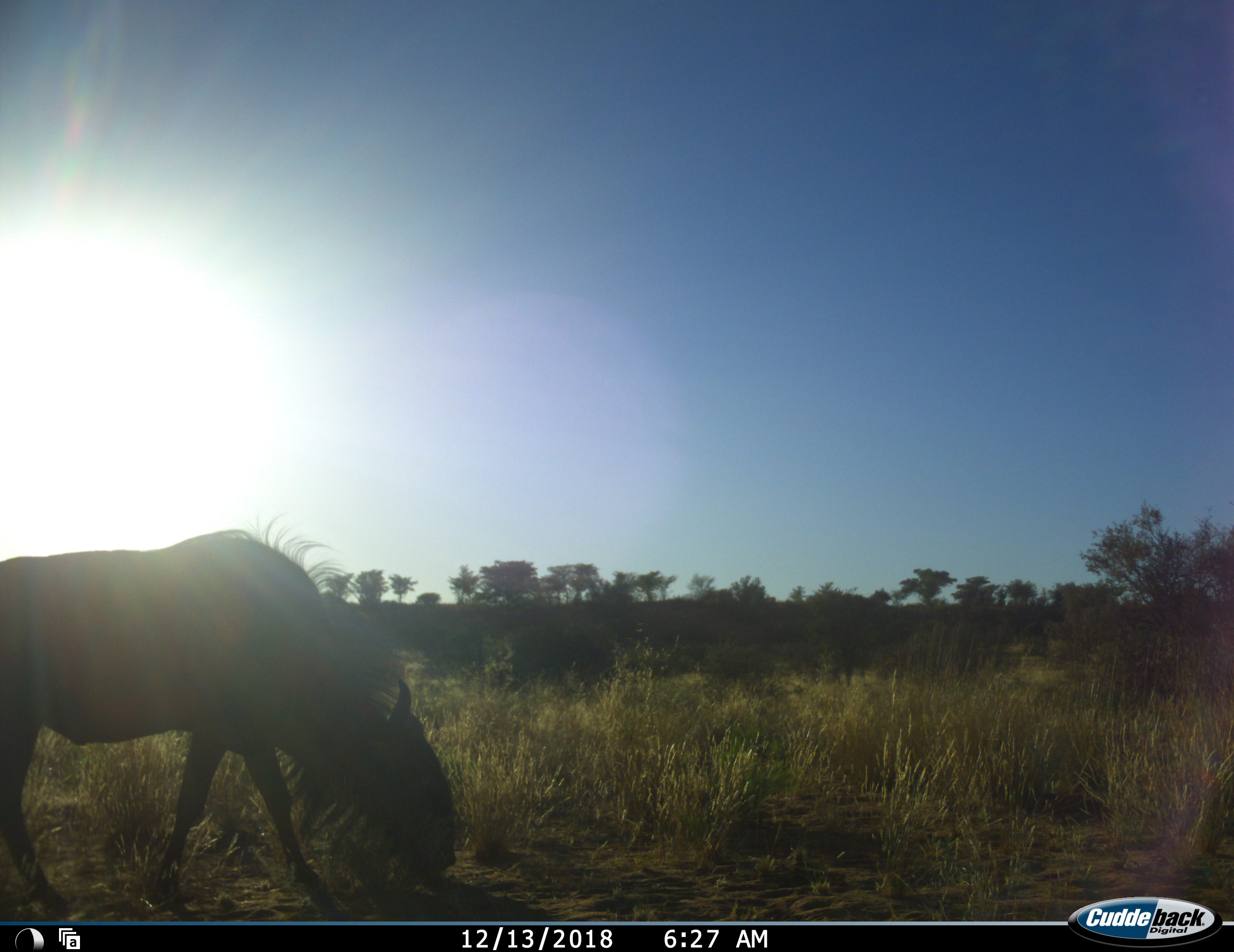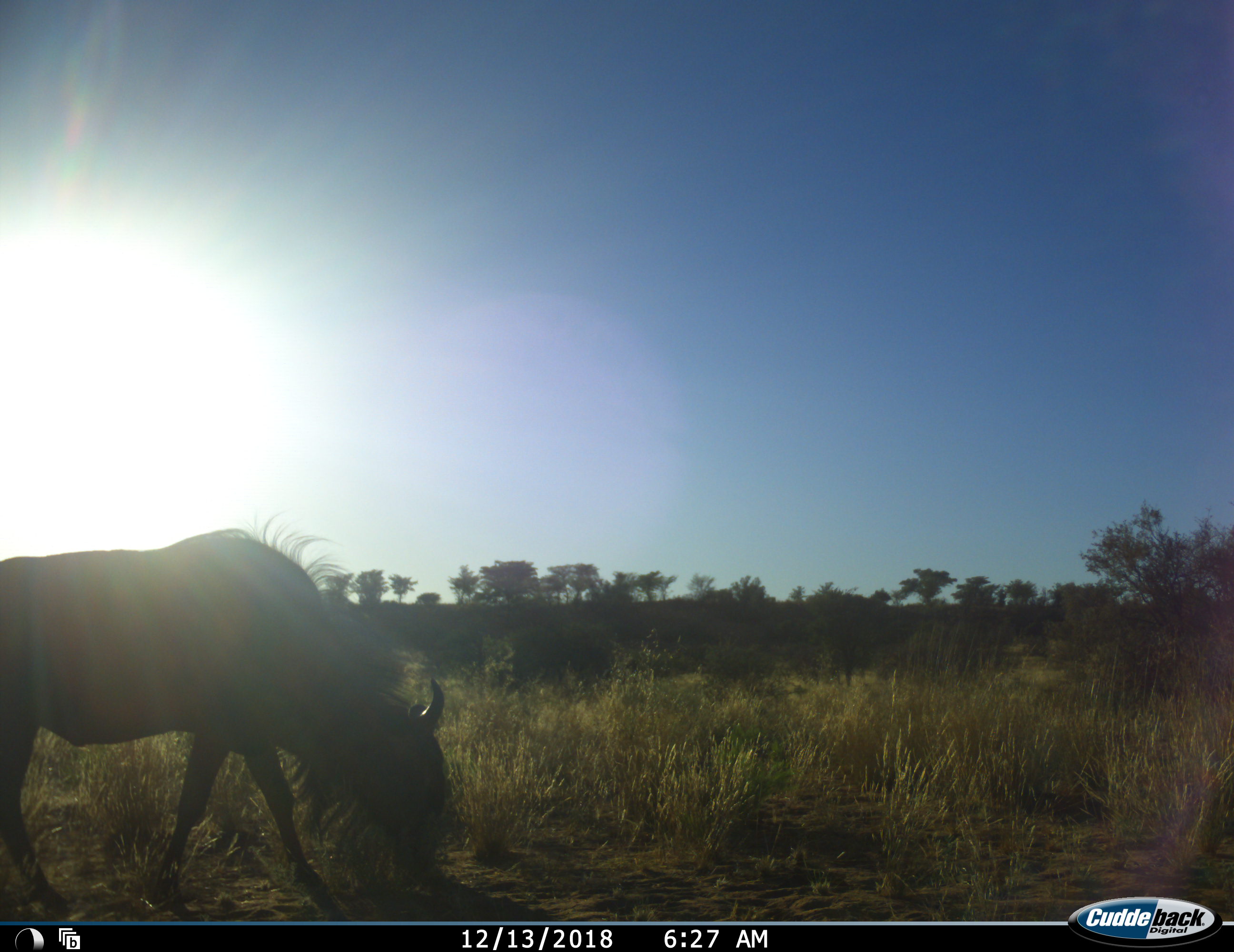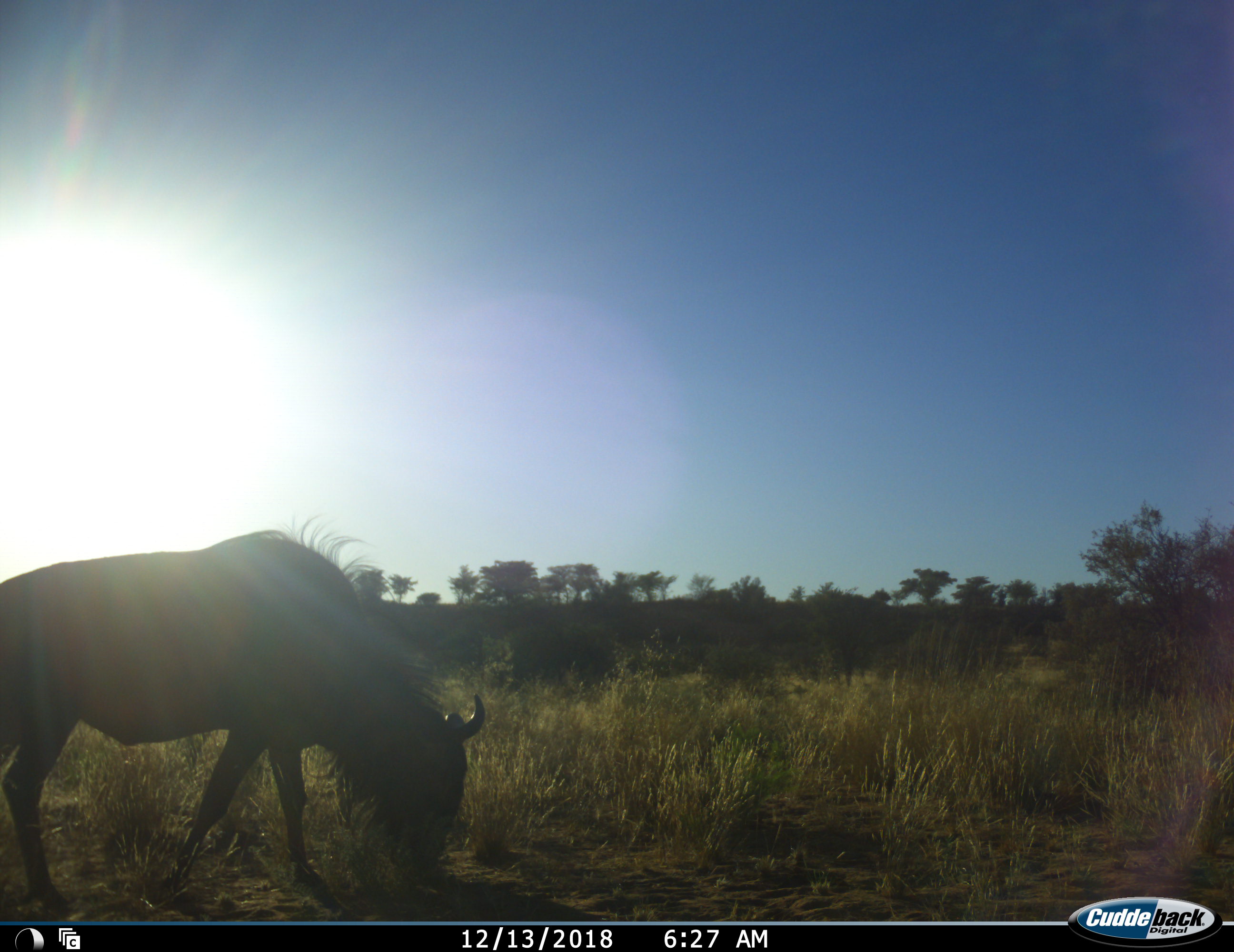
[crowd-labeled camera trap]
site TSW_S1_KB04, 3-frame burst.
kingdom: Animalia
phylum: Chordata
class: Mammalia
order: Artiodactyla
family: Bovidae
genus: Connochaetes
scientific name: Connochaetes taurinus taurinus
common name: blue wildebeest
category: wildebeestblue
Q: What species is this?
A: Wildebeestblue (blue wildebeest) (Connochaetes taurinus taurinus).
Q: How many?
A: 1.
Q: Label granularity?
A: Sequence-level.